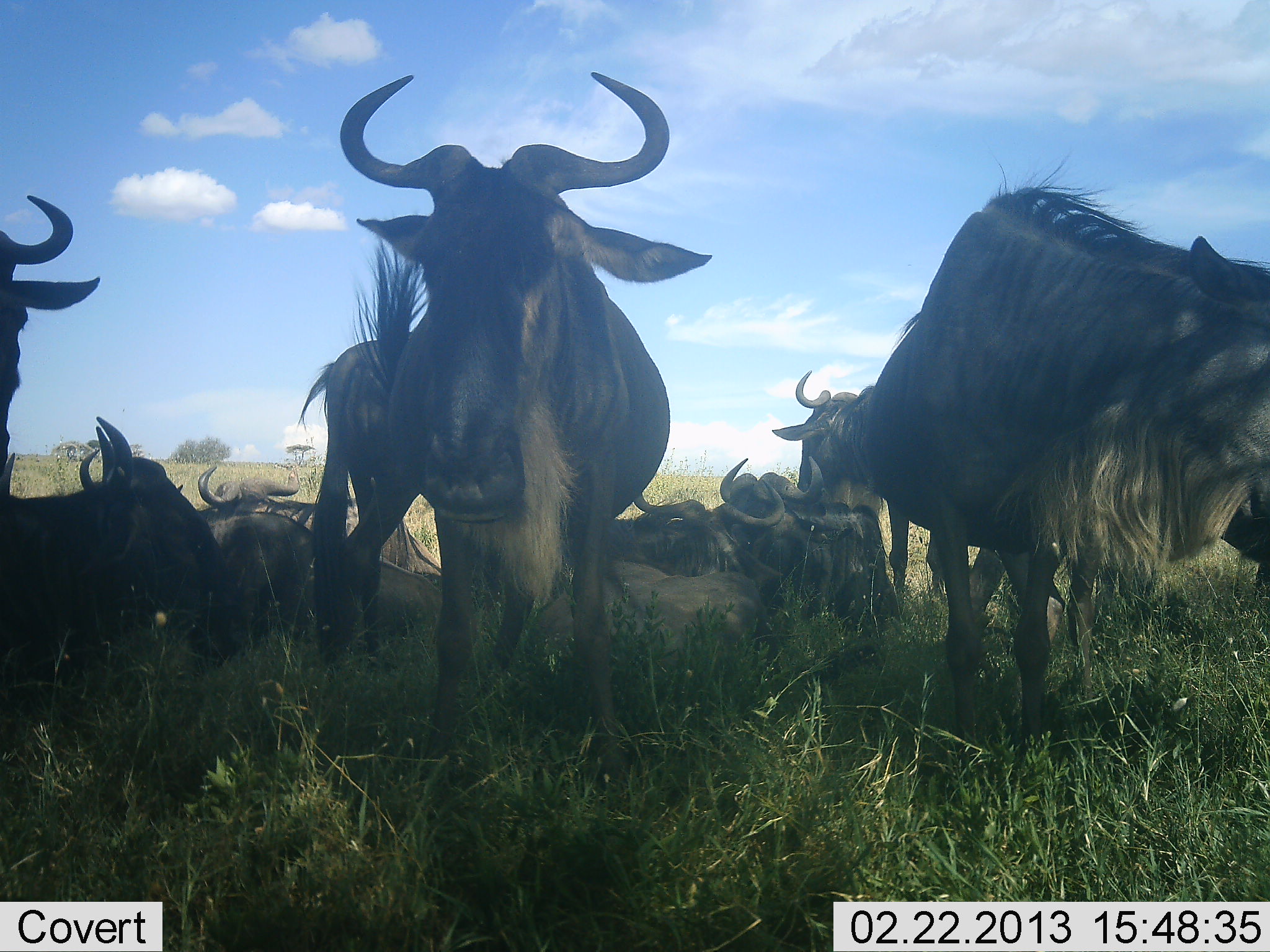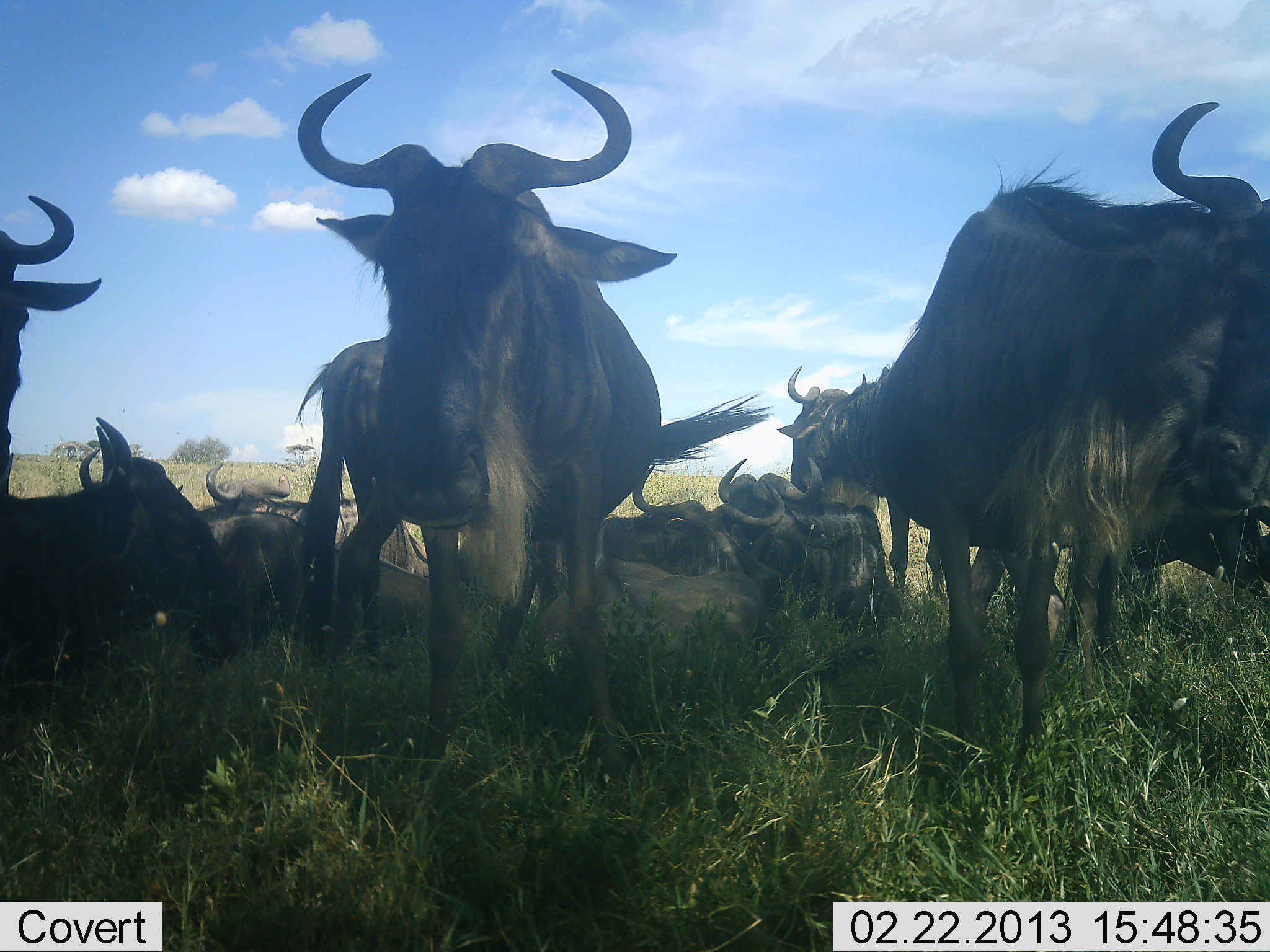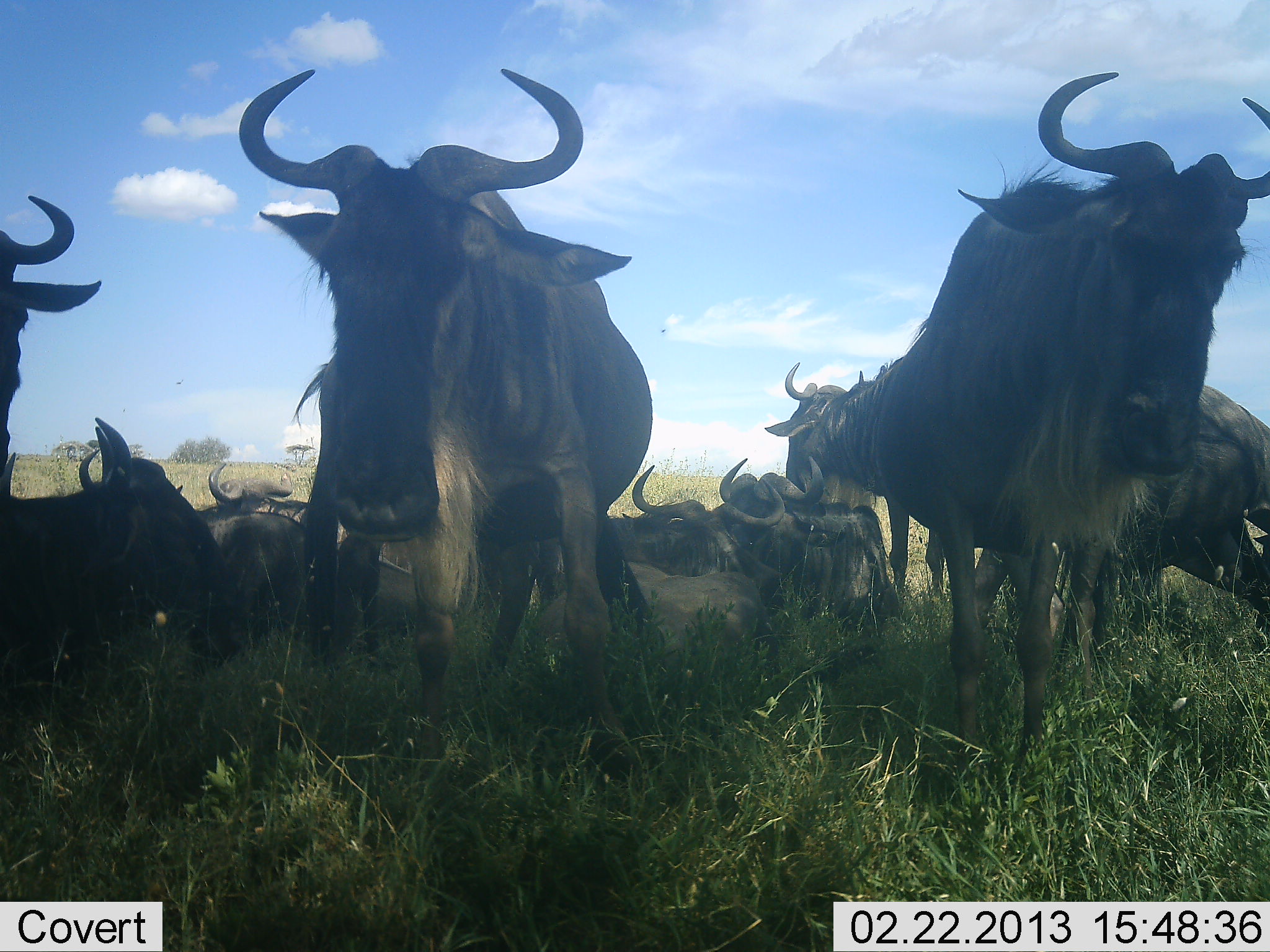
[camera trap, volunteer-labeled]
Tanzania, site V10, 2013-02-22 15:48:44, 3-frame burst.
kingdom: Animalia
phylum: Chordata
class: Mammalia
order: Artiodactyla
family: Bovidae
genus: Connochaetes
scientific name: Connochaetes taurinus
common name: blue wildebeest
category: wildebeest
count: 11-50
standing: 72%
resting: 94%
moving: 11%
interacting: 28%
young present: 0%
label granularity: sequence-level